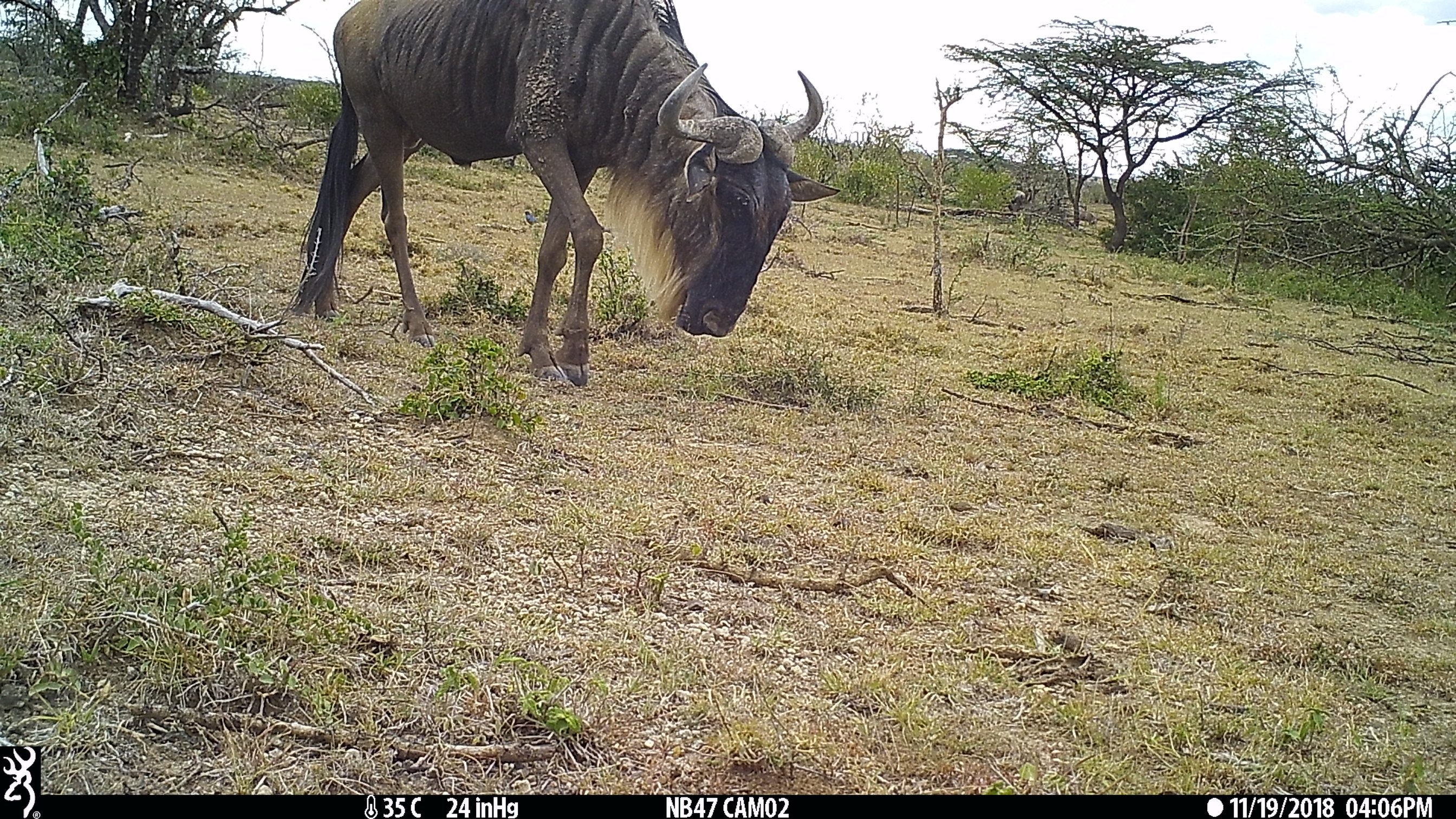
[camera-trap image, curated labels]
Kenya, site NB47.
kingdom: Animalia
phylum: Chordata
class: Mammalia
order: Artiodactyla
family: Bovidae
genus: Connochaetes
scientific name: Connochaetes taurinus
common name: blue wildebeest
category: wildebeest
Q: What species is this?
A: Wildebeest (blue wildebeest) (Connochaetes taurinus).